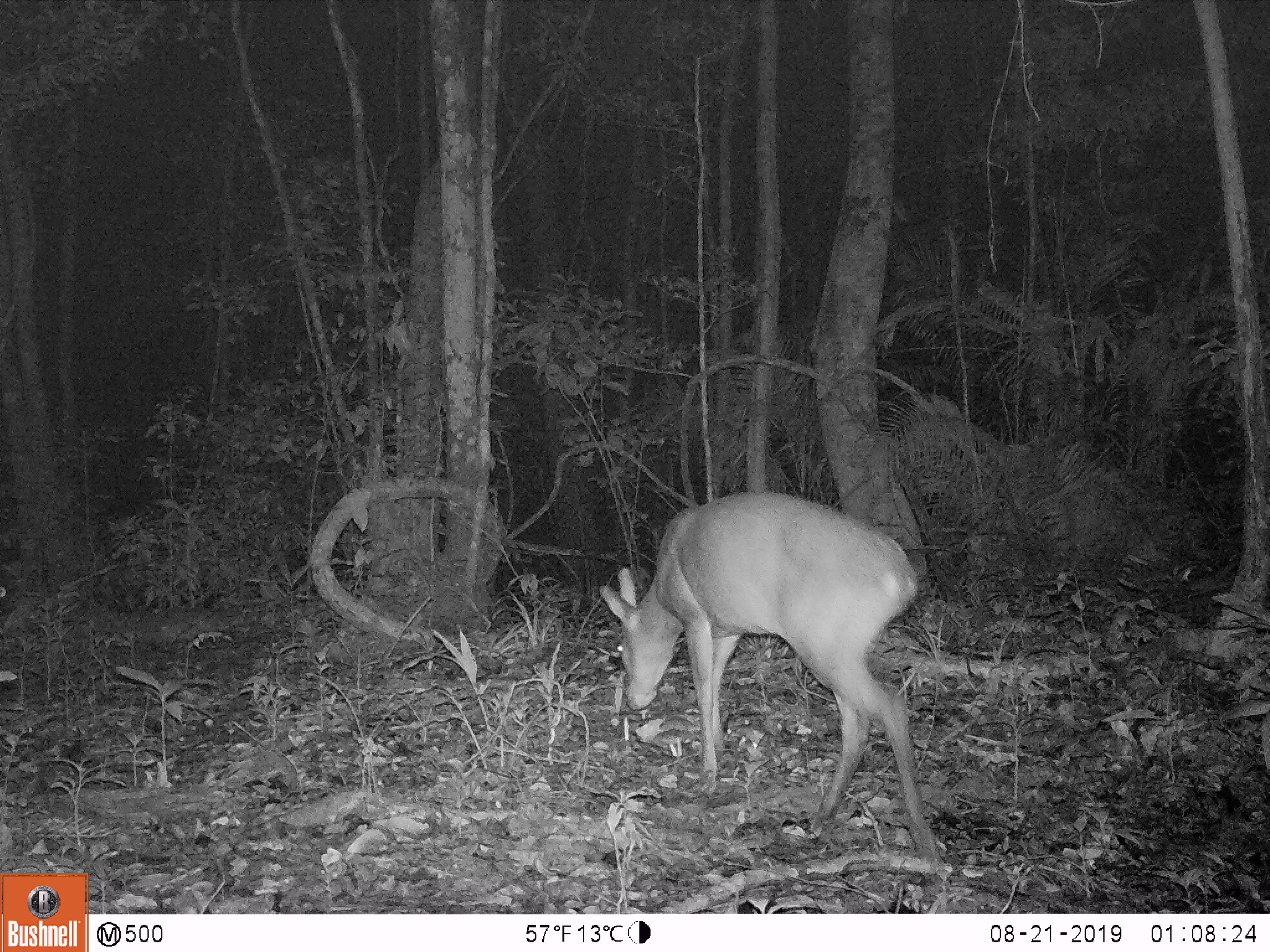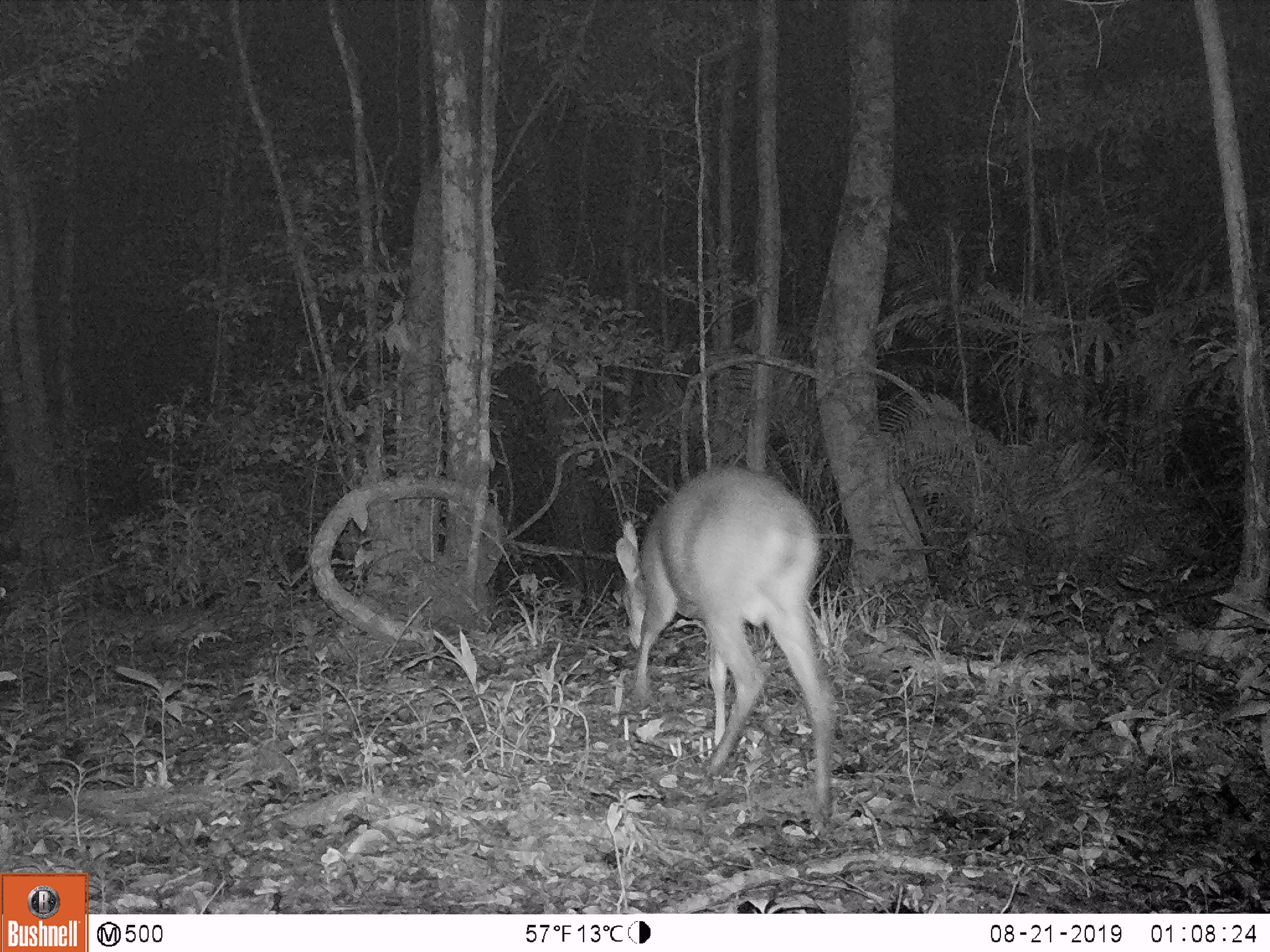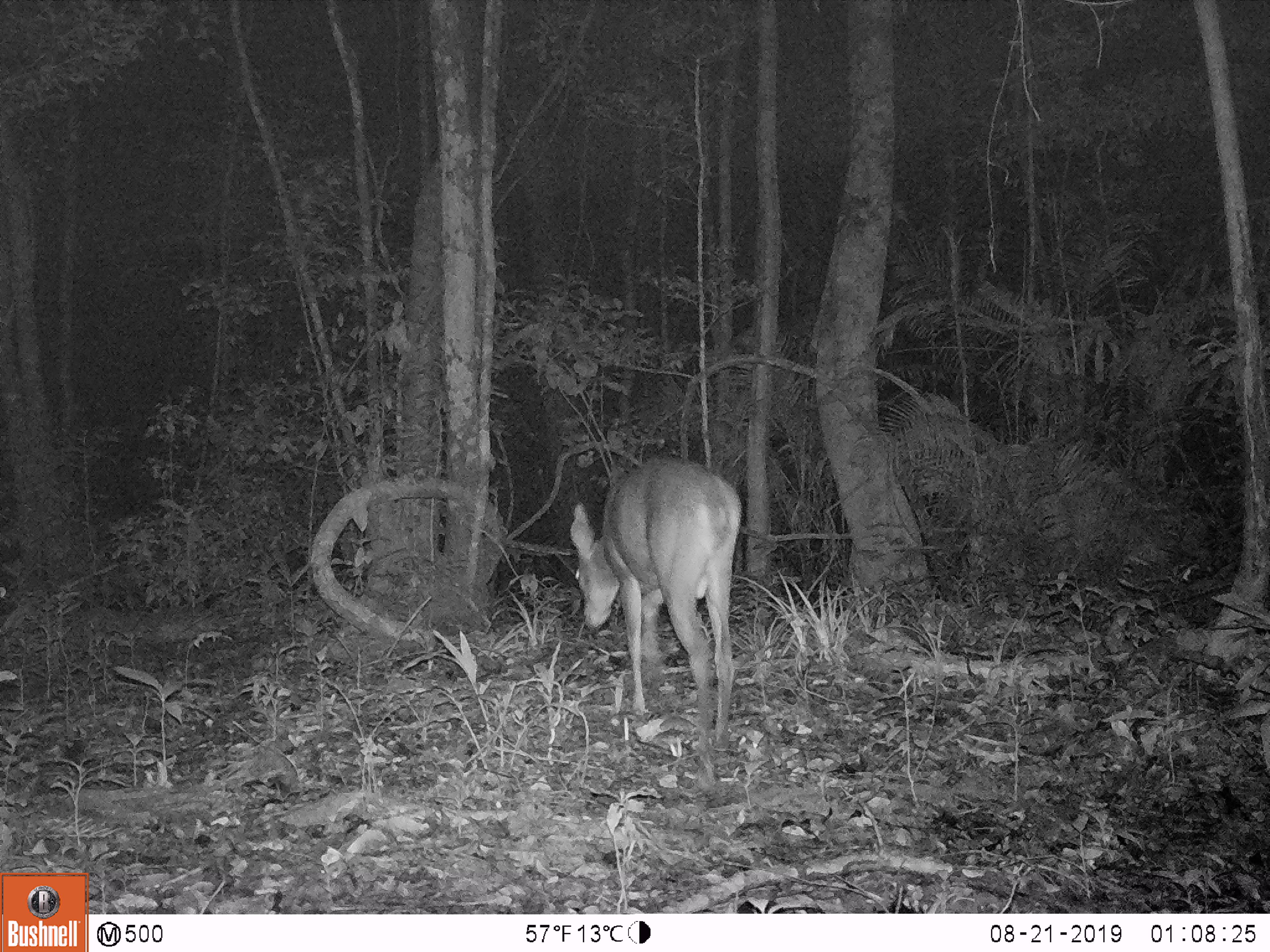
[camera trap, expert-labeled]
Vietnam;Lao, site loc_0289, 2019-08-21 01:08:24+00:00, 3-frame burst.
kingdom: Animalia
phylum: Chordata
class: Mammalia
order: Artiodactyla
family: Cervidae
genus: Muntiacus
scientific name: Muntiacus vuquangensis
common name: large-antlered muntjac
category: large antlered muntjac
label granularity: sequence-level